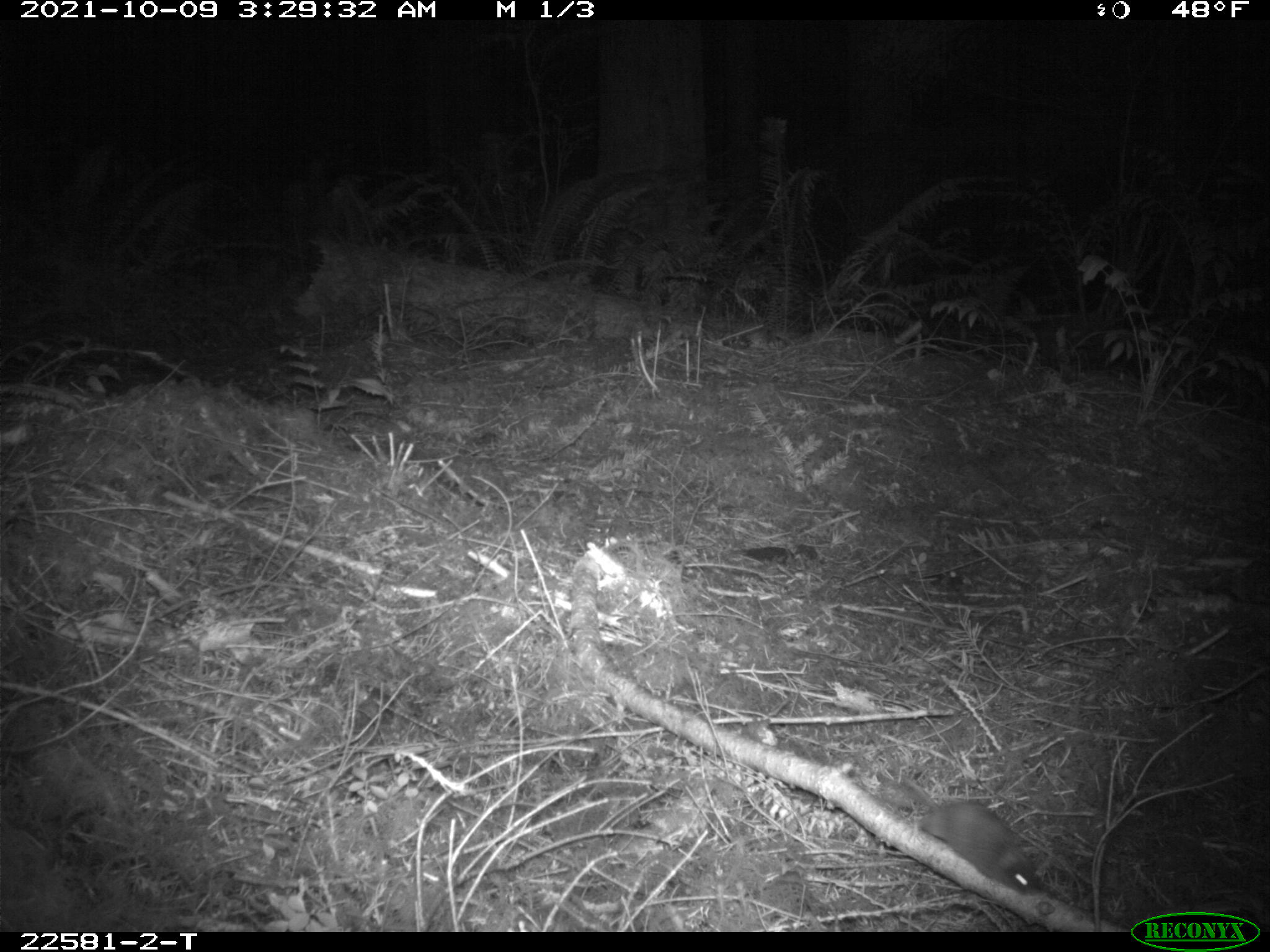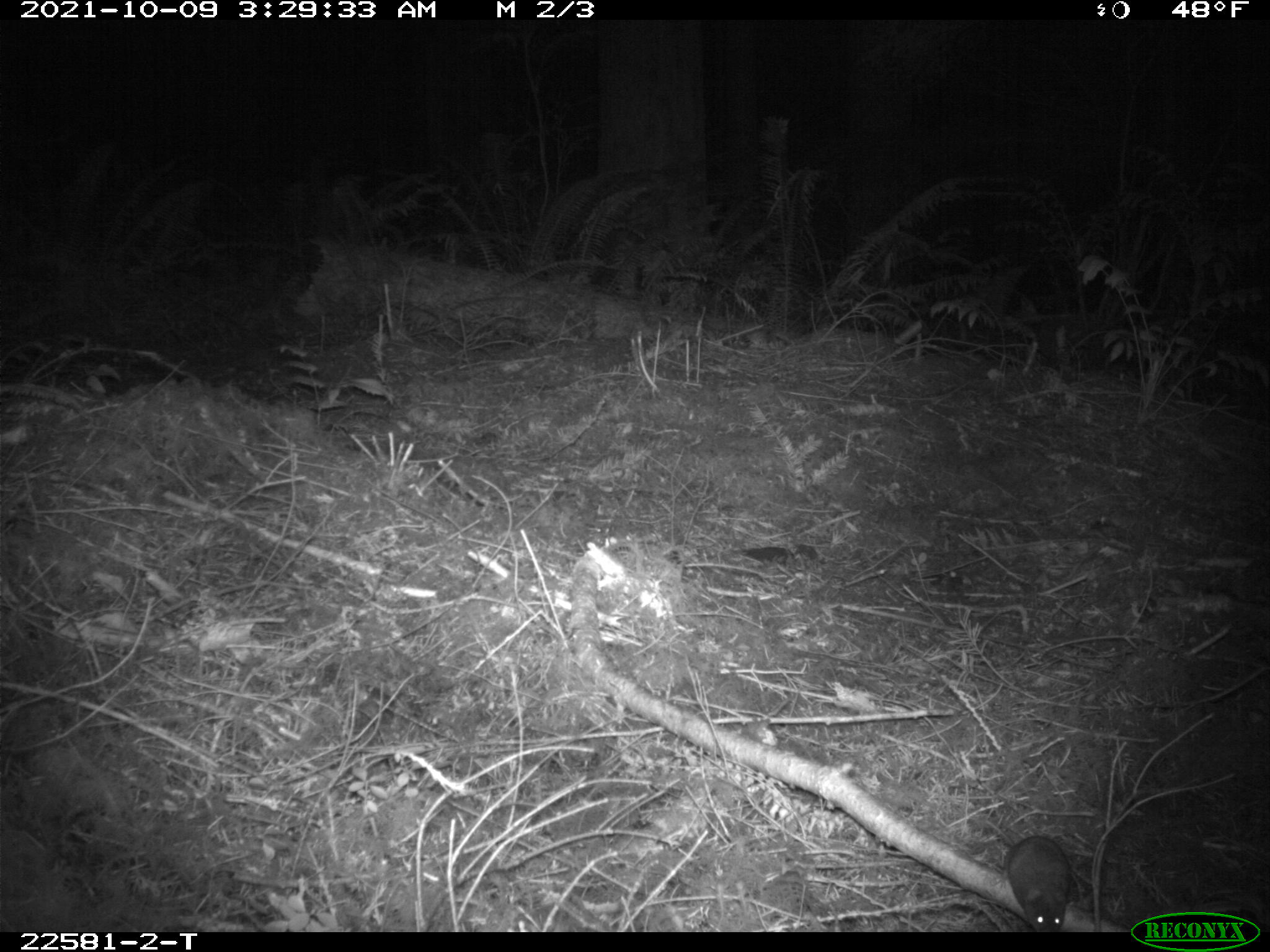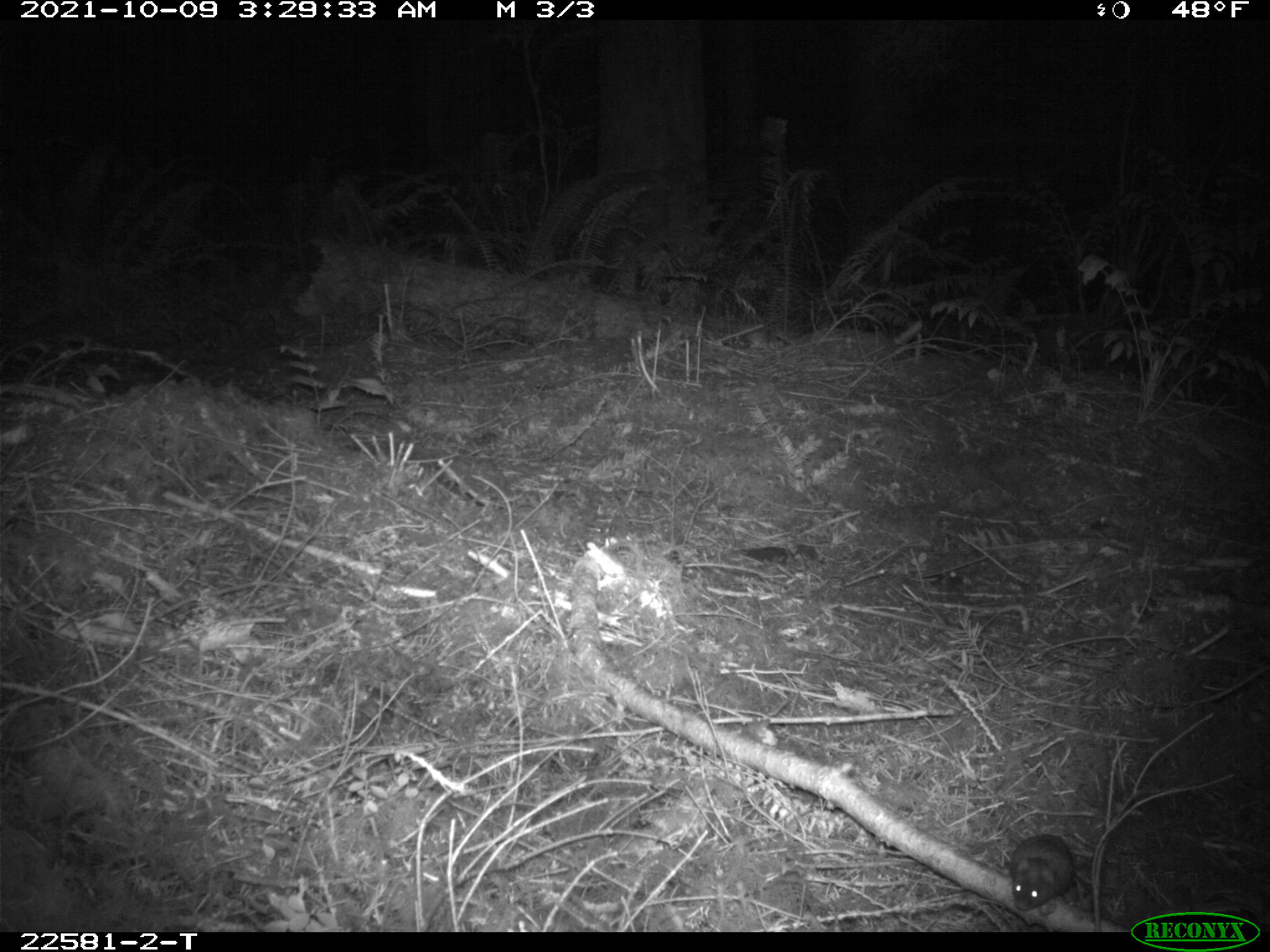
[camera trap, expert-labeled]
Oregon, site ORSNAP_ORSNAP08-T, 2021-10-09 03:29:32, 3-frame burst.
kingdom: Animalia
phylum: Chordata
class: Mammalia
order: Rodentia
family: Cricetidae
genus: Neotoma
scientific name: Neotoma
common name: woodrats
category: neotoma species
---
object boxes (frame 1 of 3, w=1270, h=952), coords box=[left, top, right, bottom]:
neotoma species: box=[868, 766, 1055, 900]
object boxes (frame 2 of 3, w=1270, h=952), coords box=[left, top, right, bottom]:
neotoma species: box=[992, 823, 1092, 928]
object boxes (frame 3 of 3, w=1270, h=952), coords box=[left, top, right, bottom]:
neotoma species: box=[995, 820, 1086, 926]